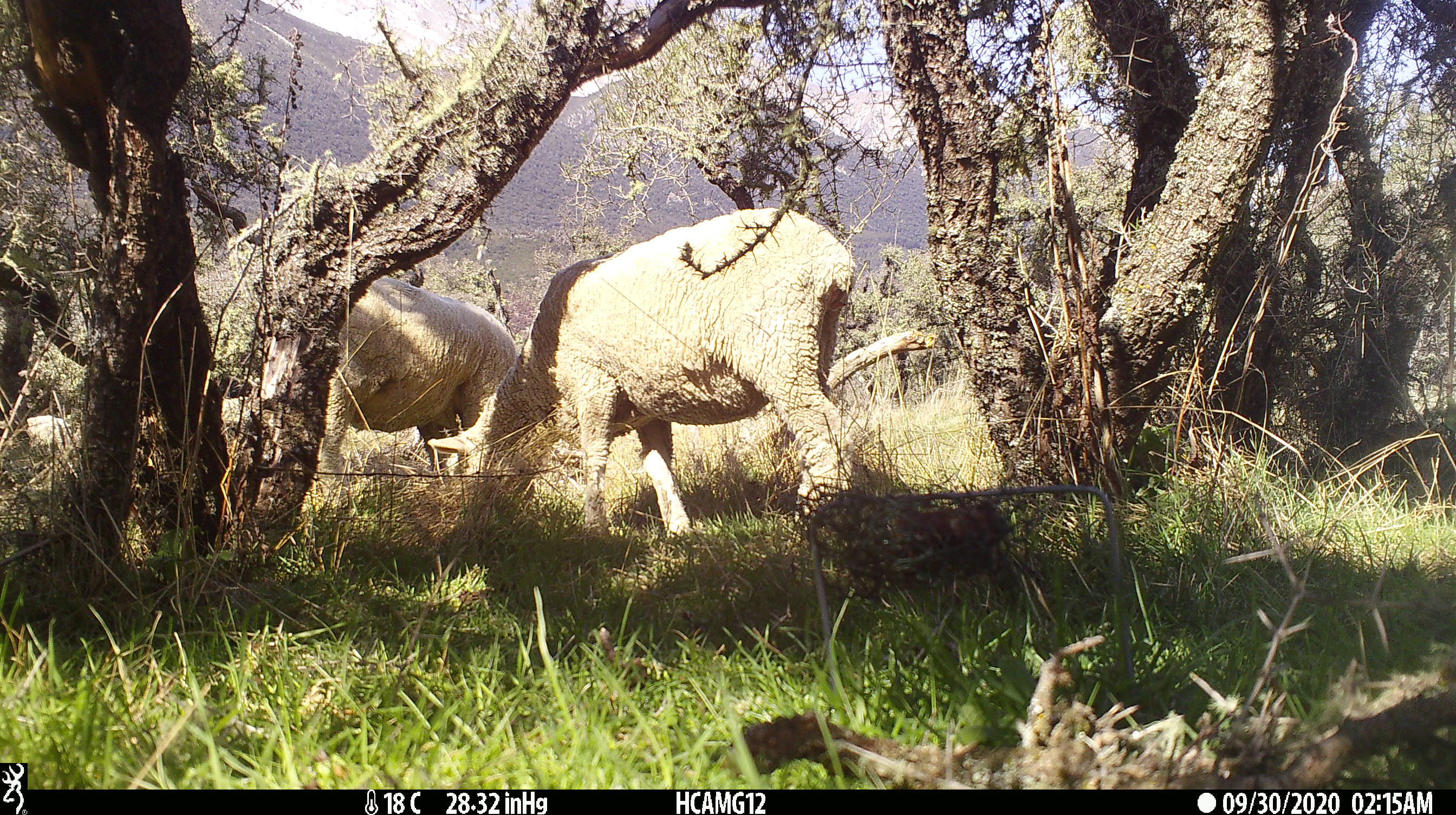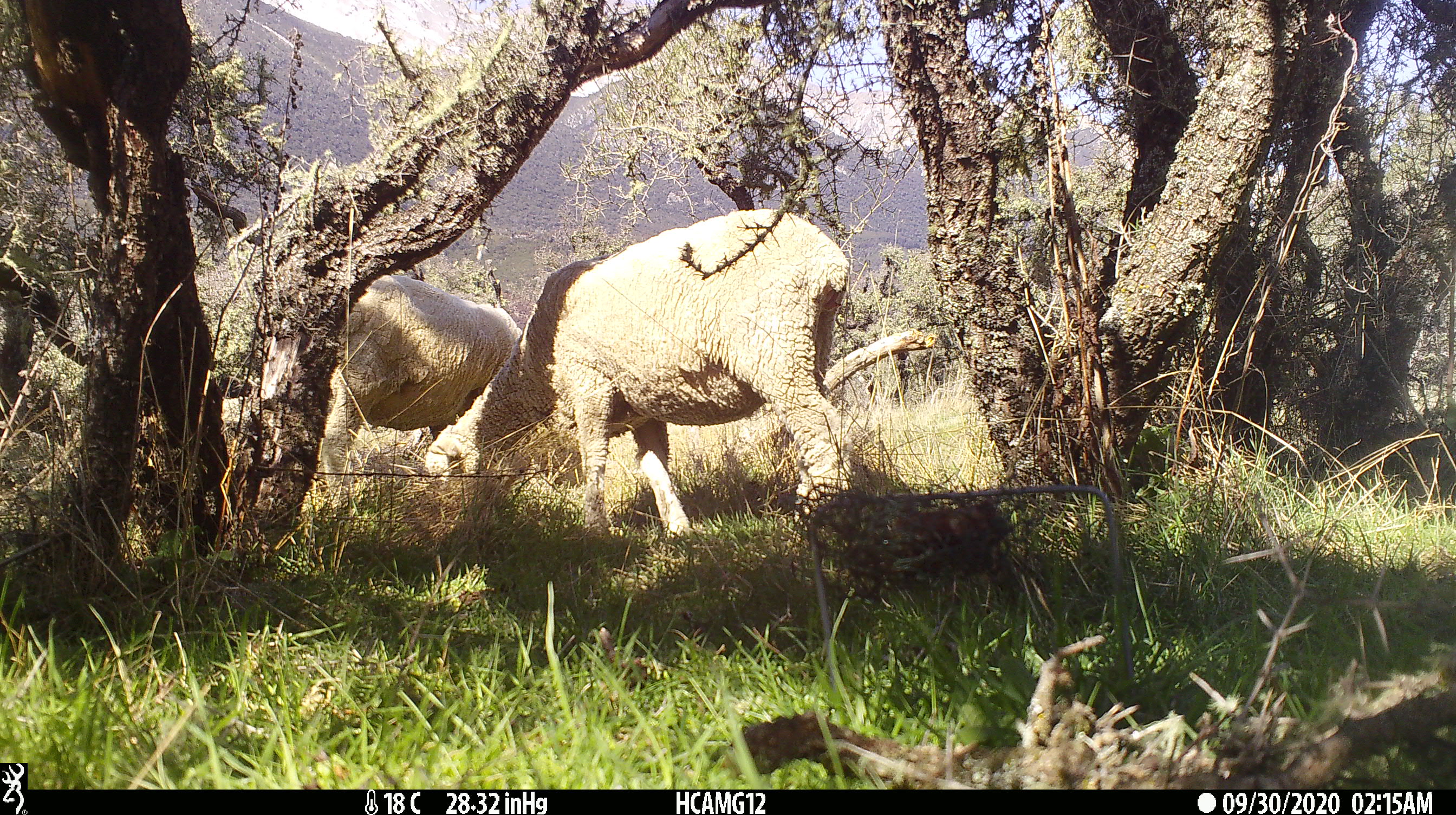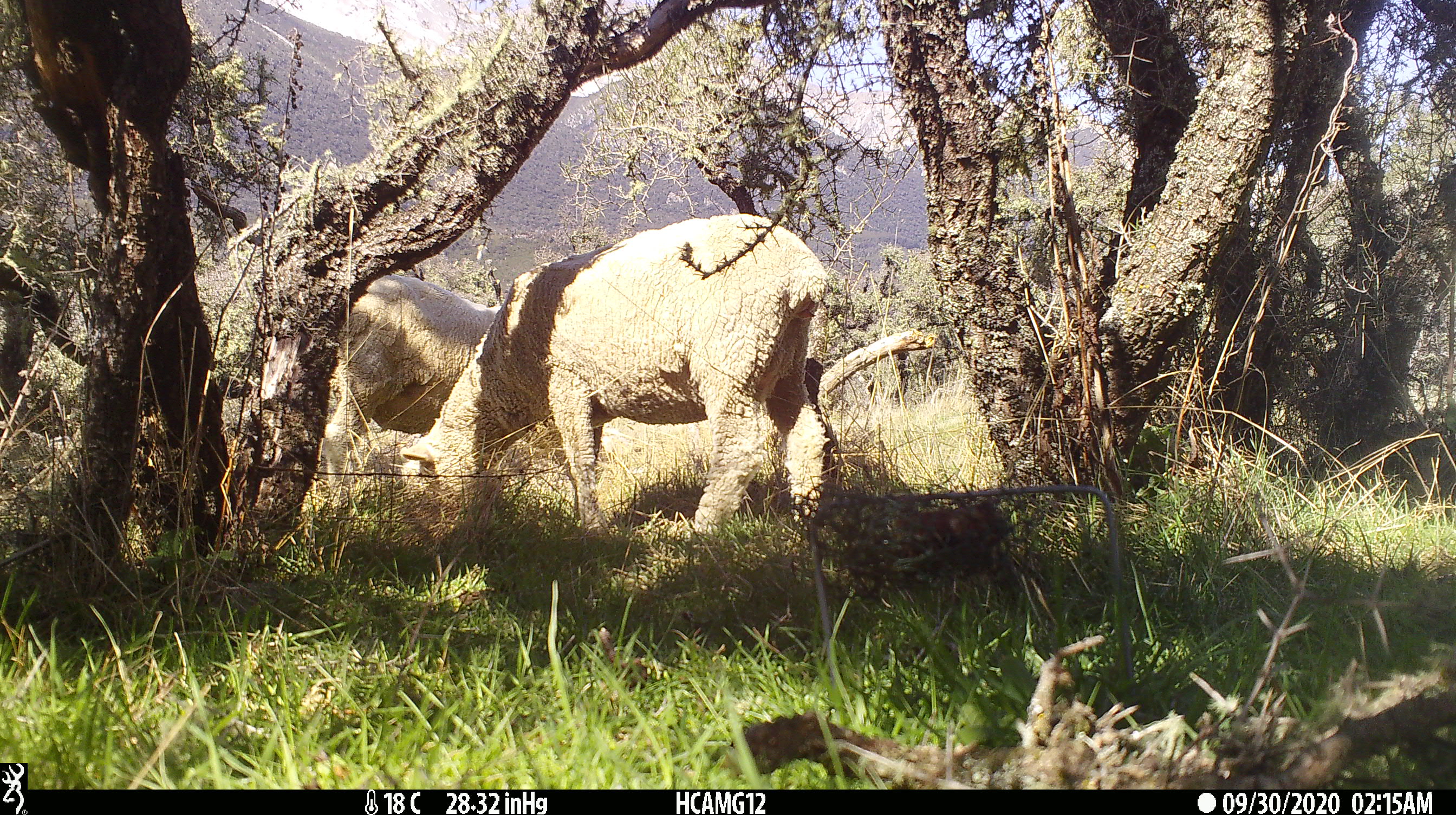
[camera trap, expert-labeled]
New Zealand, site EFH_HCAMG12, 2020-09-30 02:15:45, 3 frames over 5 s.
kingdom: Animalia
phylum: Chordata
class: Mammalia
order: Artiodactyla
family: Bovidae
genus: Ovis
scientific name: Ovis aries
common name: domestic sheep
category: sheep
Sheep (domestic sheep) (Ovis aries).